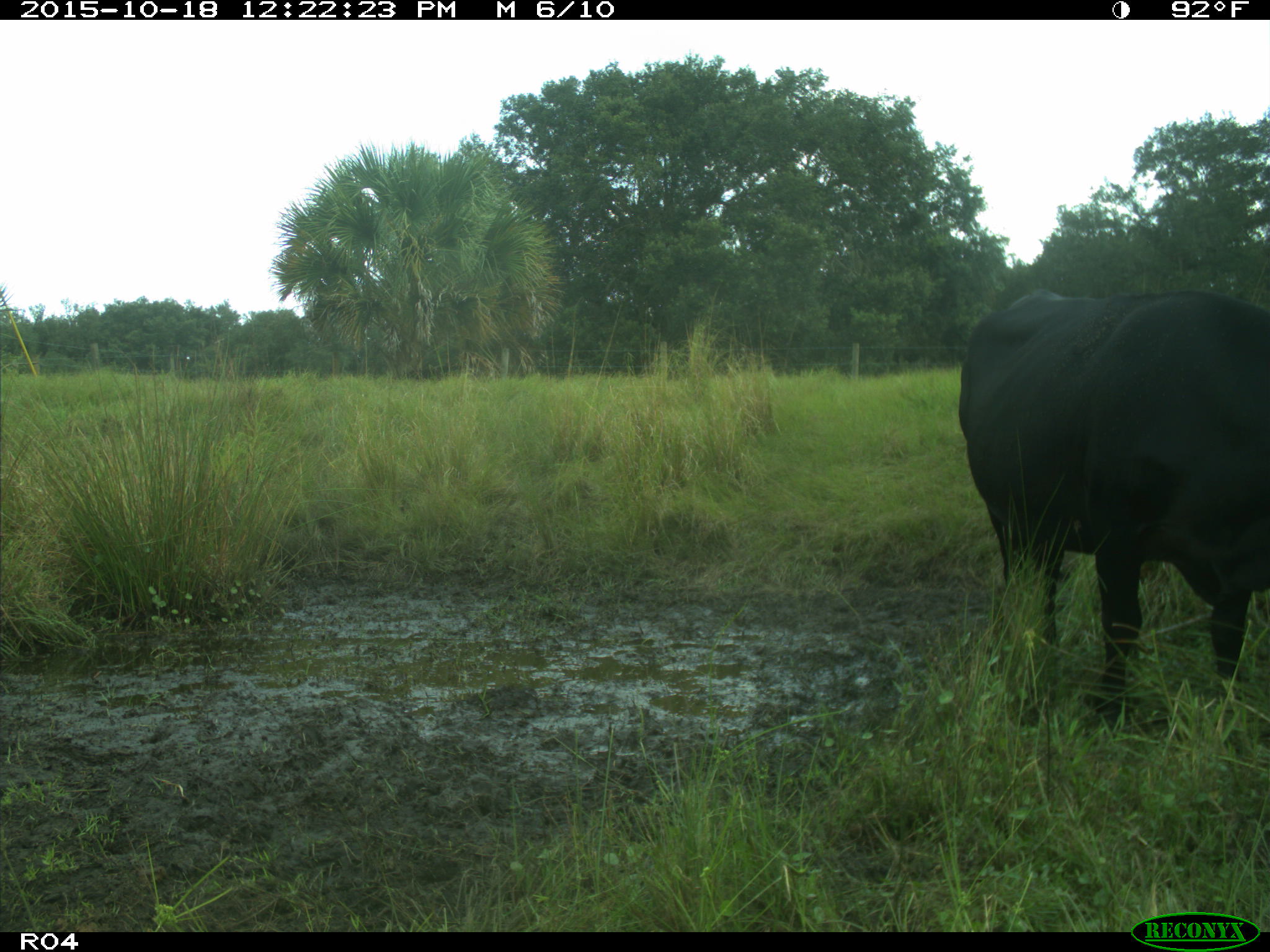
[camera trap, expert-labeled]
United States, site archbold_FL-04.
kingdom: Animalia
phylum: Chordata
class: Mammalia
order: Artiodactyla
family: Bovidae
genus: Bos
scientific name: Bos taurus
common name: domestic cow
Bos taurus (domestic cow).